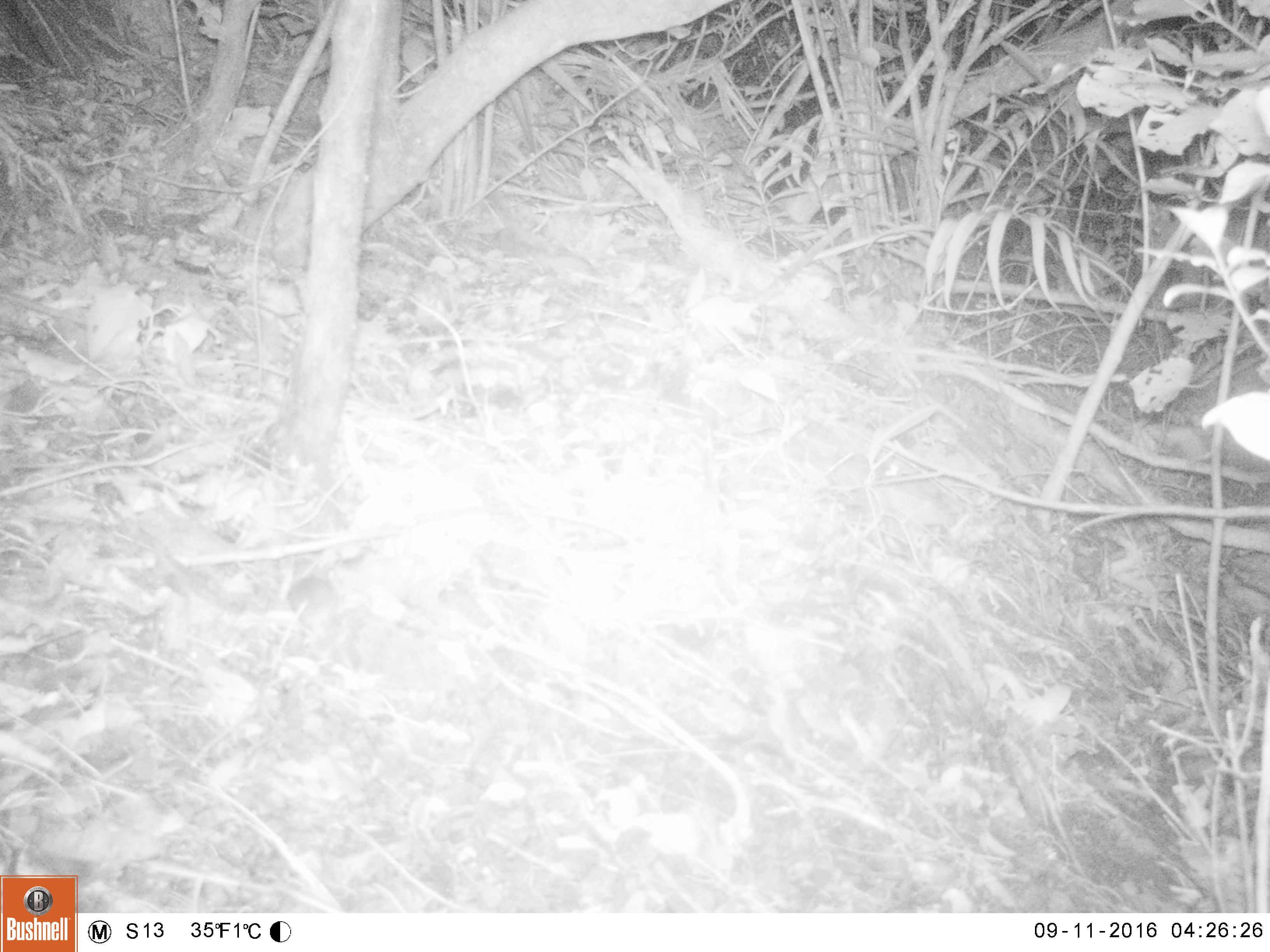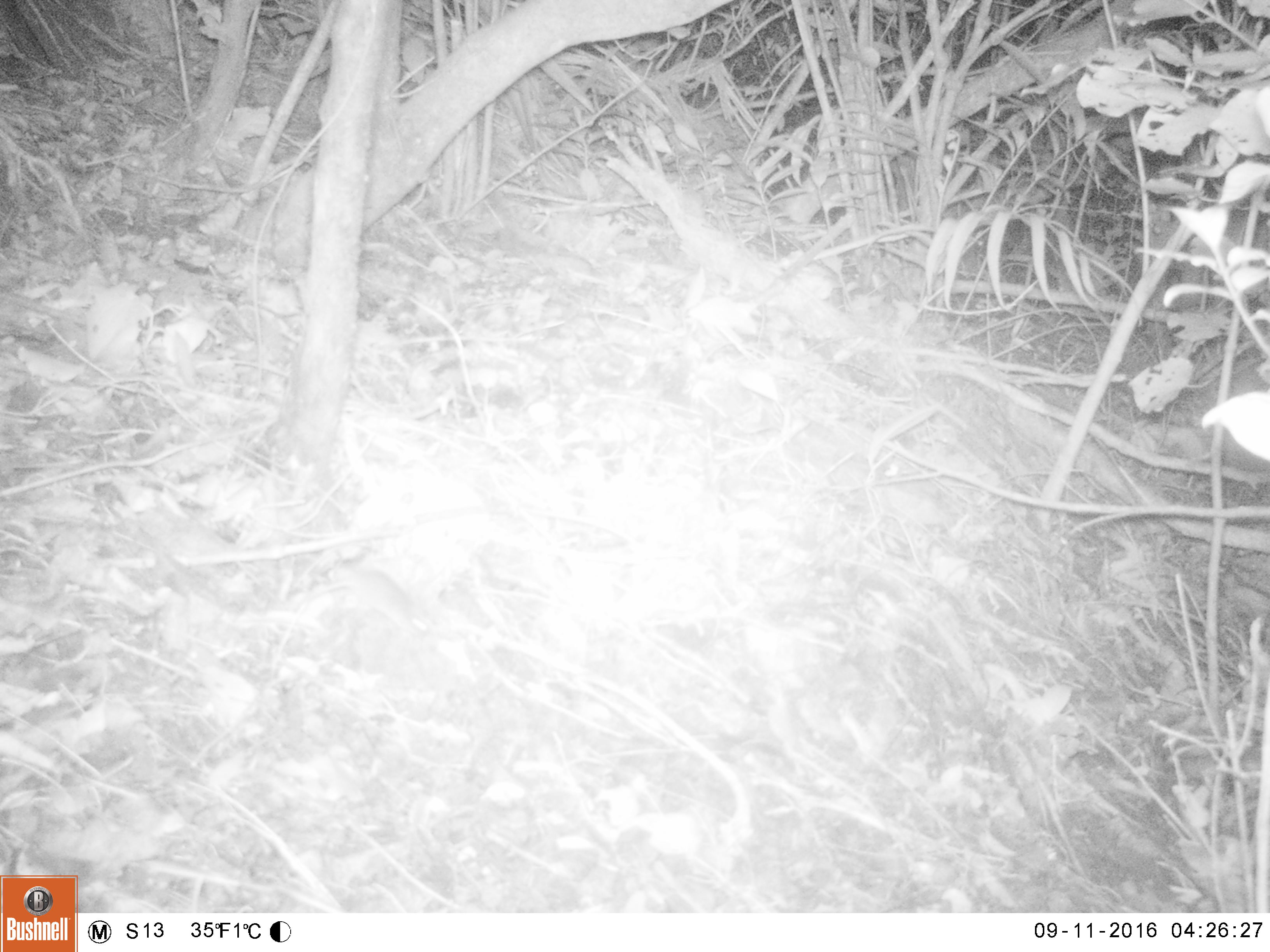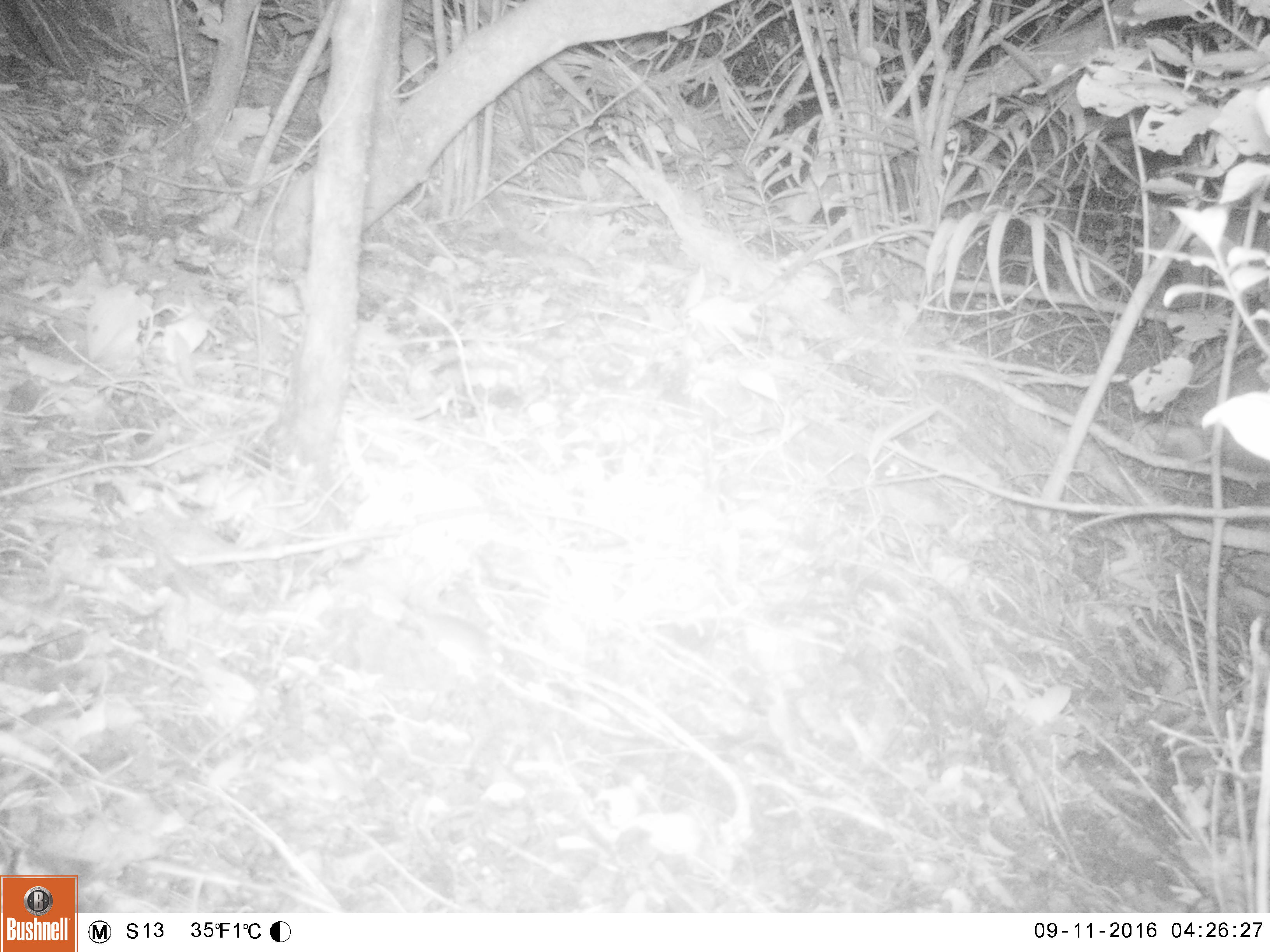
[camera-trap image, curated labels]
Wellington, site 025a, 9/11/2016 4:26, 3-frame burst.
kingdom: Animalia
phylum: Chordata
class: Mammalia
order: Rodentia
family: Muridae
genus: Mus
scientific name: Mus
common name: mouse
Mouse (Mus).